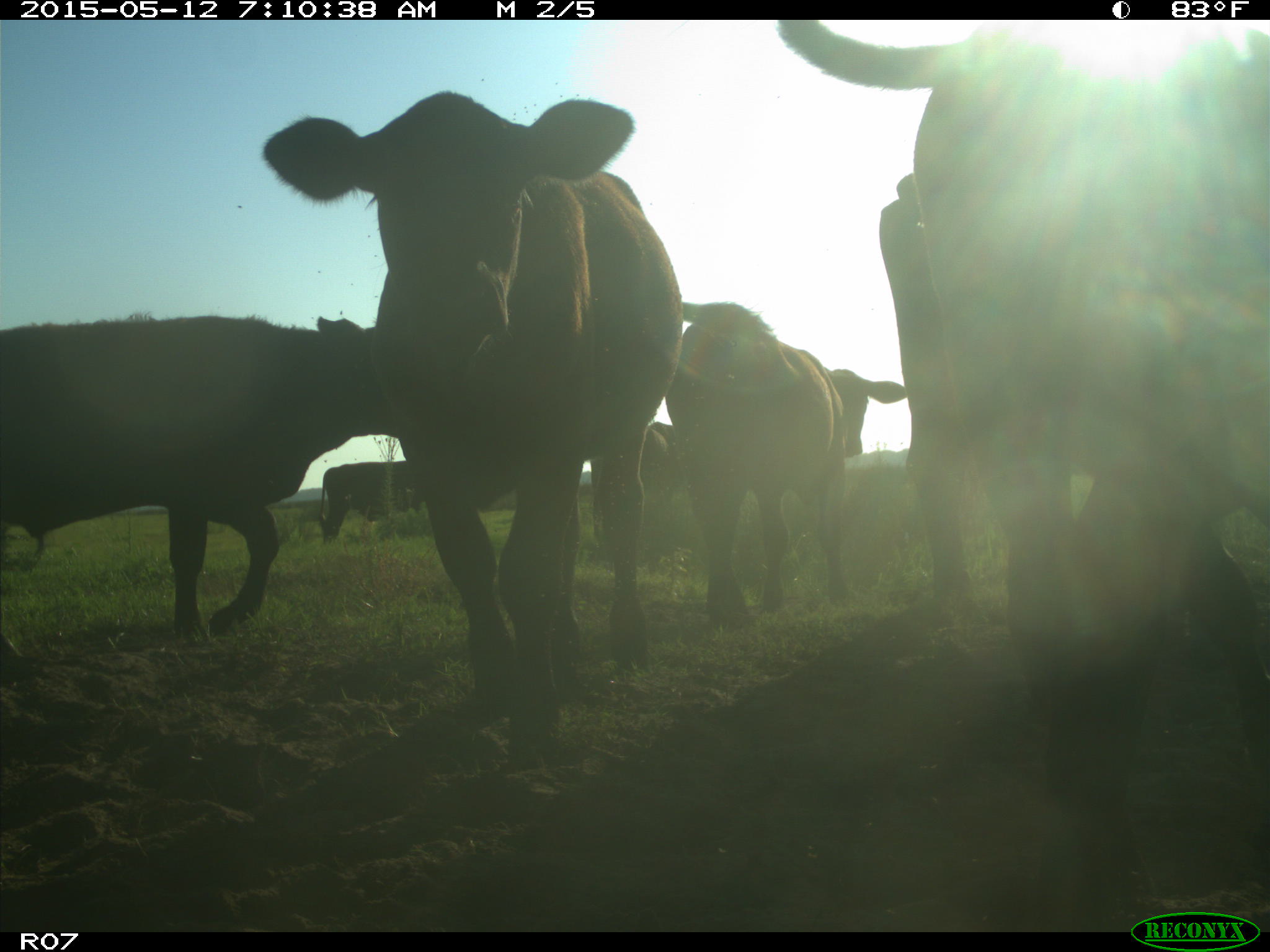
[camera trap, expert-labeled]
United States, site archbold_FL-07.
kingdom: Animalia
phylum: Chordata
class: Mammalia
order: Artiodactyla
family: Bovidae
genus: Bos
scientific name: Bos taurus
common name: domestic cow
Bos taurus (domestic cow).